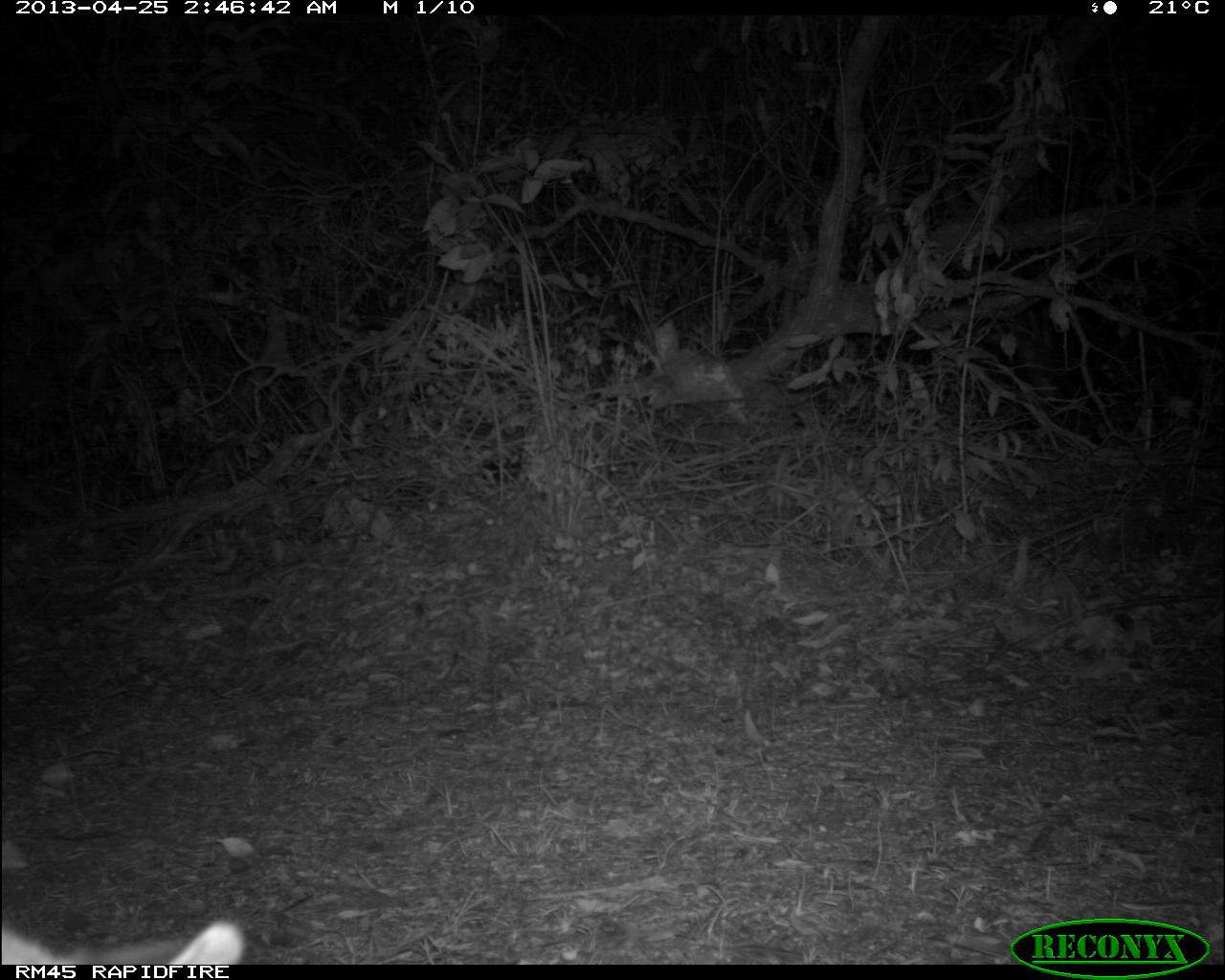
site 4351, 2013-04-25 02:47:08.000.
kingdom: Animalia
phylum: Chordata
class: Mammalia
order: Carnivora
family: Felidae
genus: Puma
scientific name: Puma concolor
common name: mountain lion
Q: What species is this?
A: Puma concolor (mountain lion).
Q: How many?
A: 2.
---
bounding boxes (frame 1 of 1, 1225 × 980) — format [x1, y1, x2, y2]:
puma concolor: [2, 922, 243, 964]